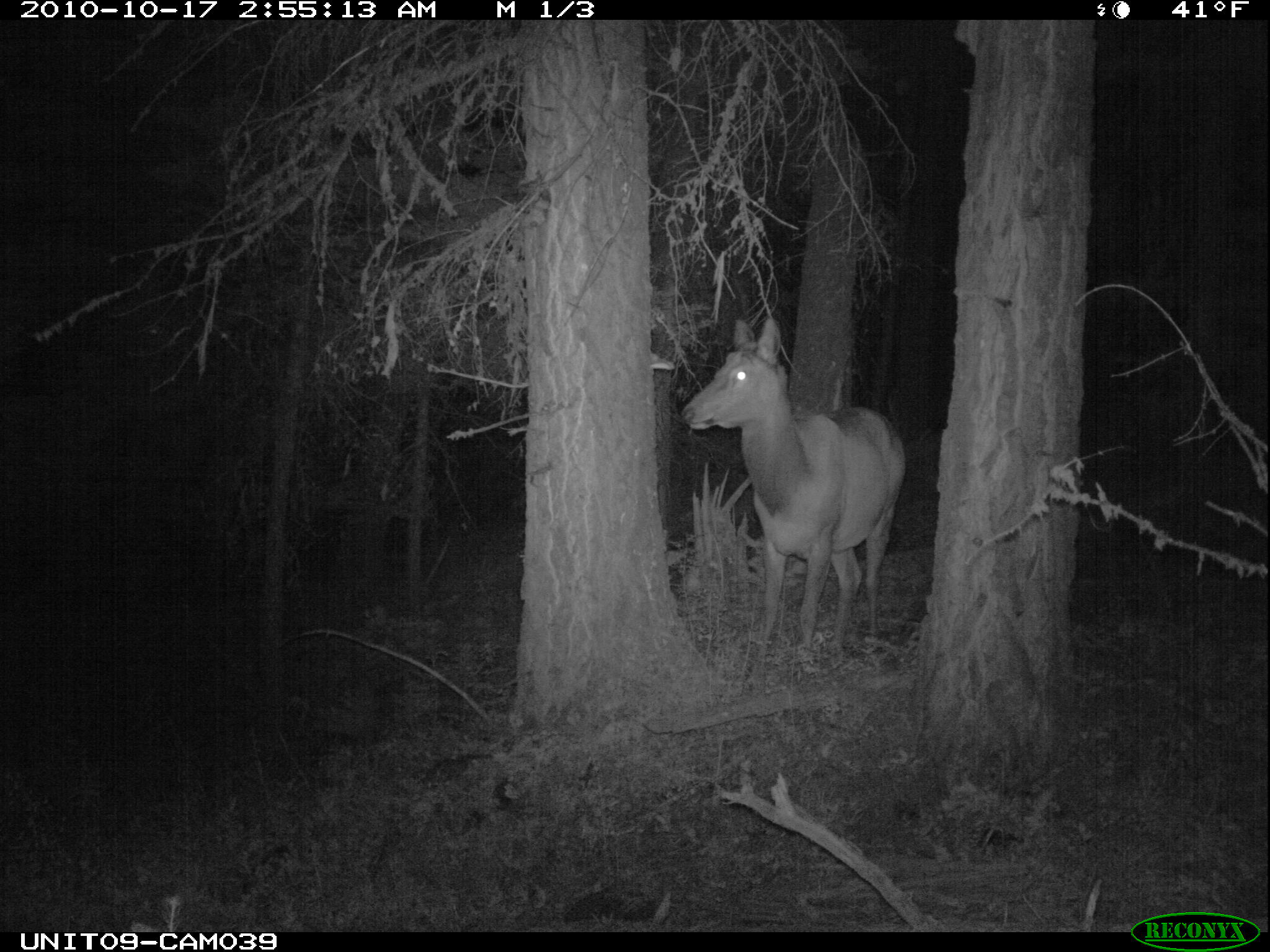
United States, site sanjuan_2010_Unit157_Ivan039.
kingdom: Animalia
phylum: Chordata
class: Mammalia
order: Artiodactyla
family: Cervidae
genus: Cervus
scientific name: Cervus elaphus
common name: red deer